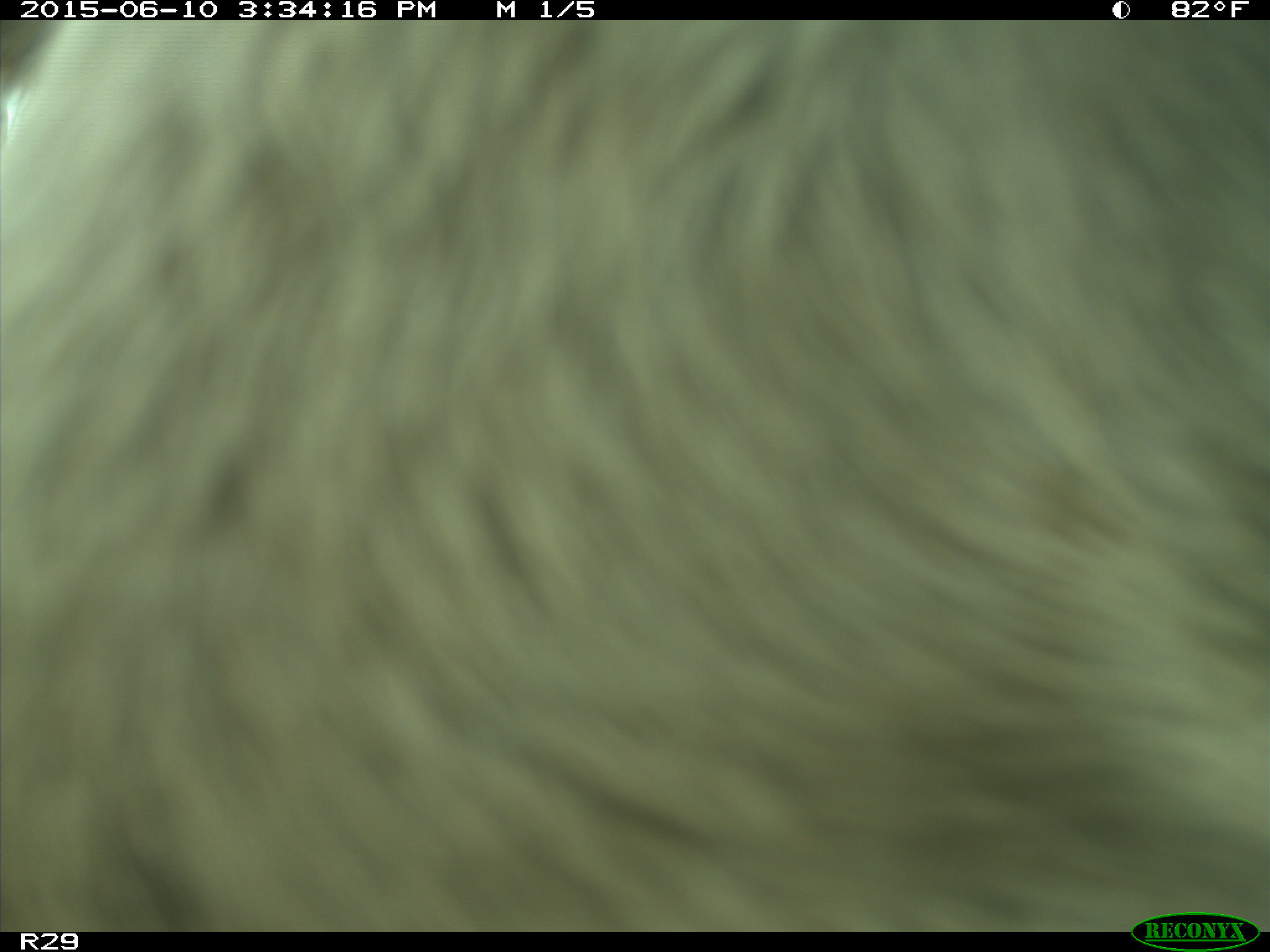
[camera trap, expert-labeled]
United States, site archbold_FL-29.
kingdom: Animalia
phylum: Chordata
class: Mammalia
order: Artiodactyla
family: Bovidae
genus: Bos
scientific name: Bos taurus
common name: domestic cow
Bos taurus (domestic cow).